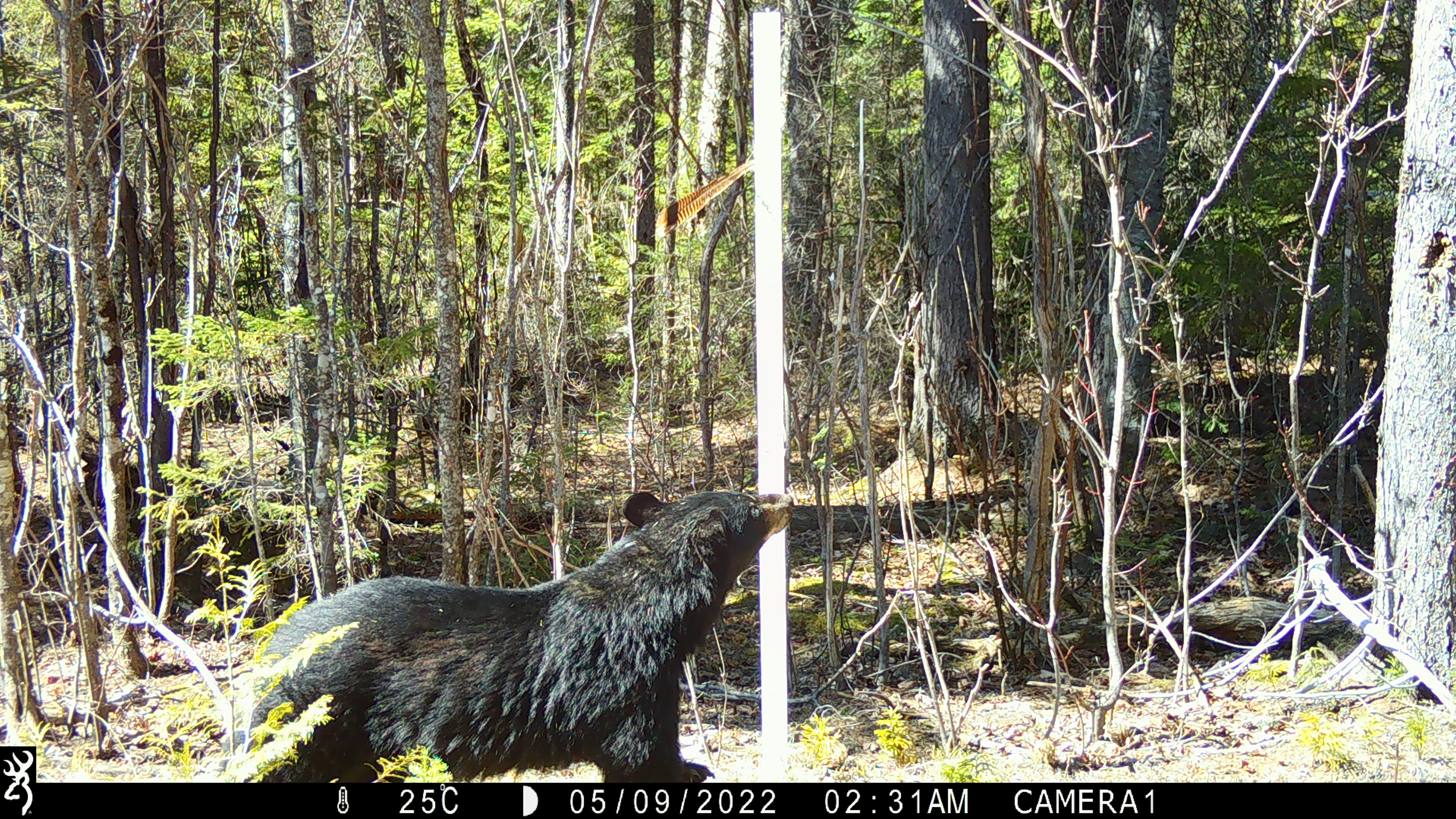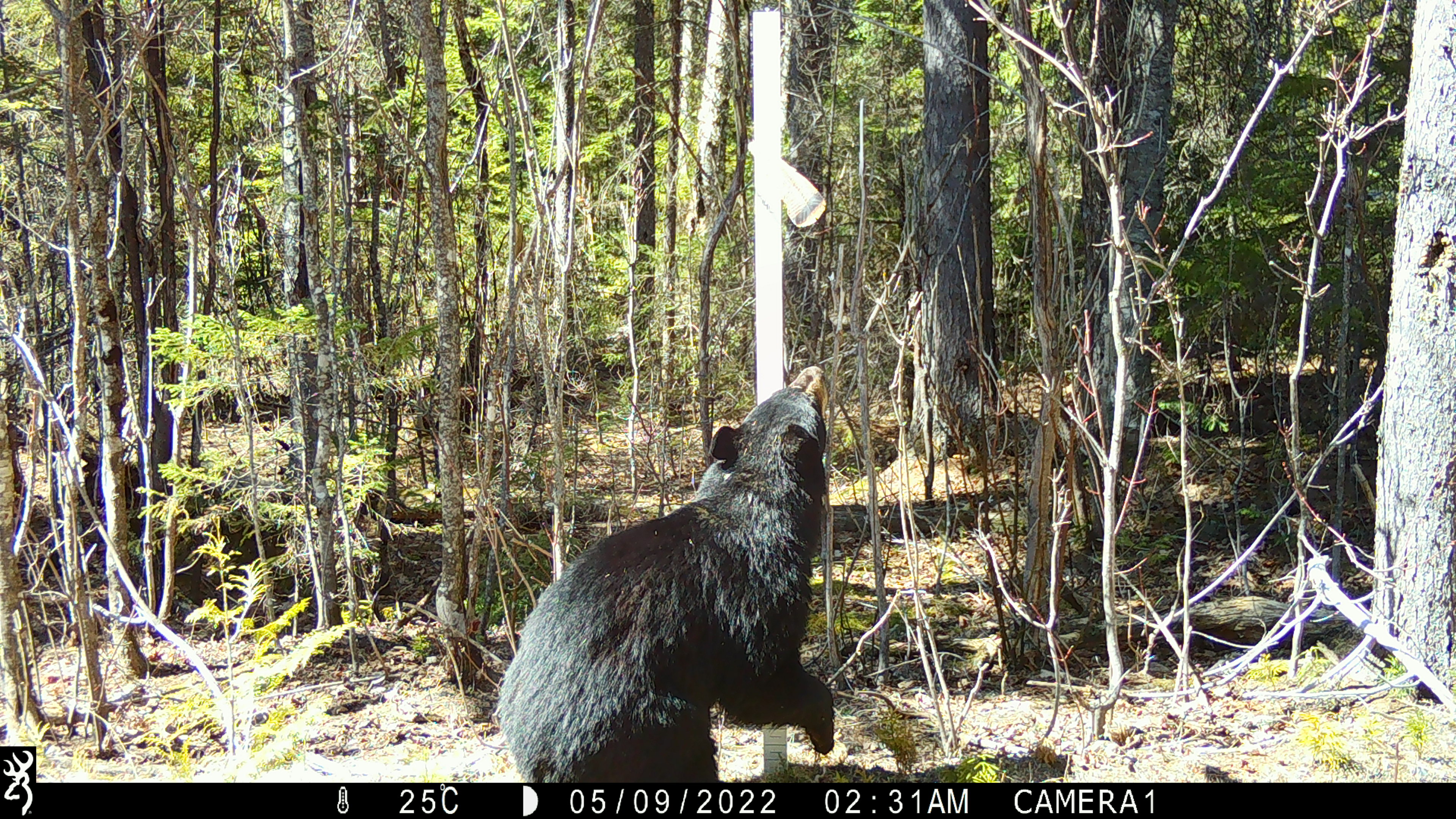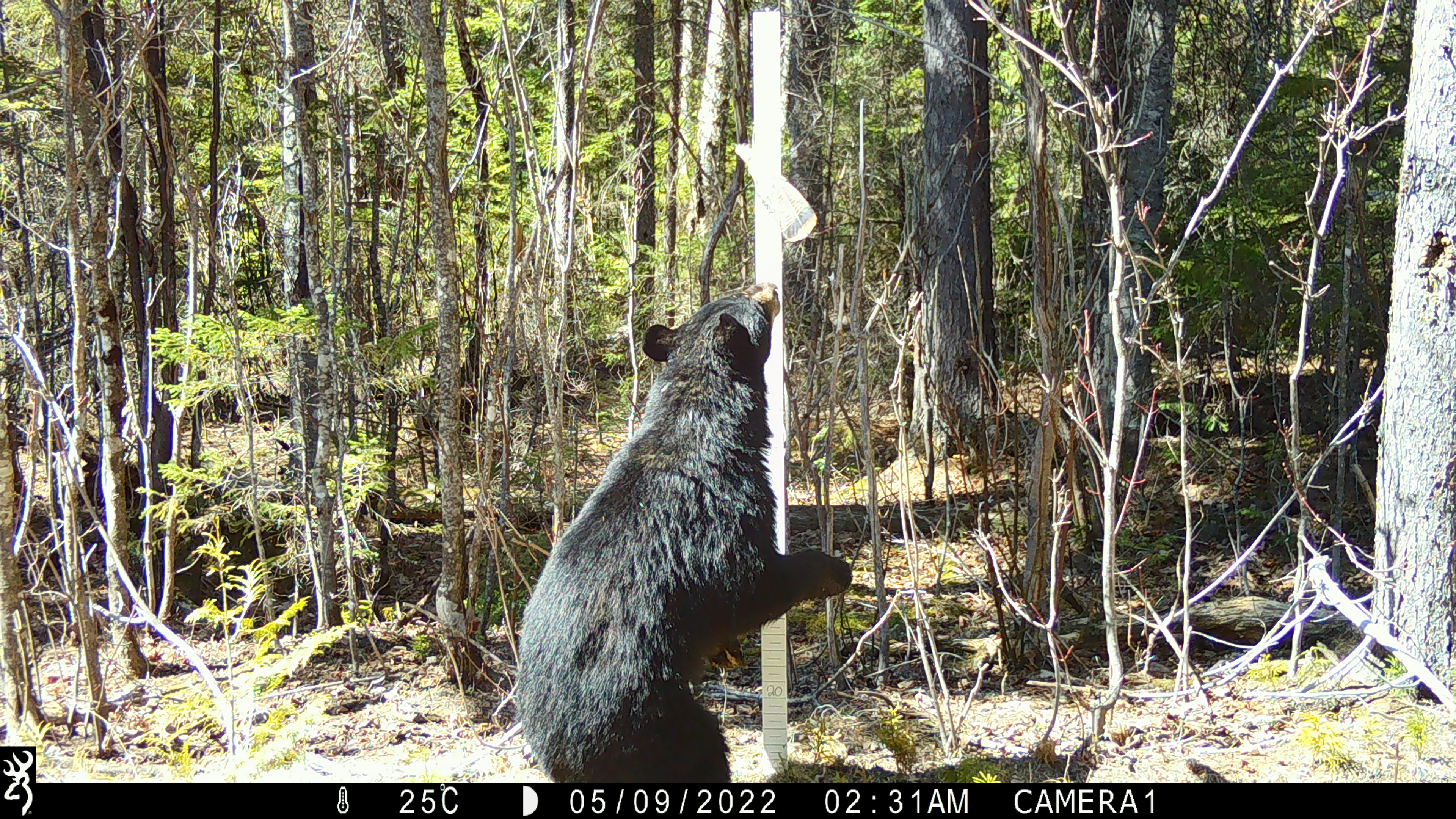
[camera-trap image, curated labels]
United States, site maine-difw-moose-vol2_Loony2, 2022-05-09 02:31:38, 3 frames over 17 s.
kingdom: Animalia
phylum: Chordata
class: Mammalia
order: Carnivora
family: Ursidae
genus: Ursus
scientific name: Ursus americanus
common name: black bear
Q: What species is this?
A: Black bear (Ursus americanus).